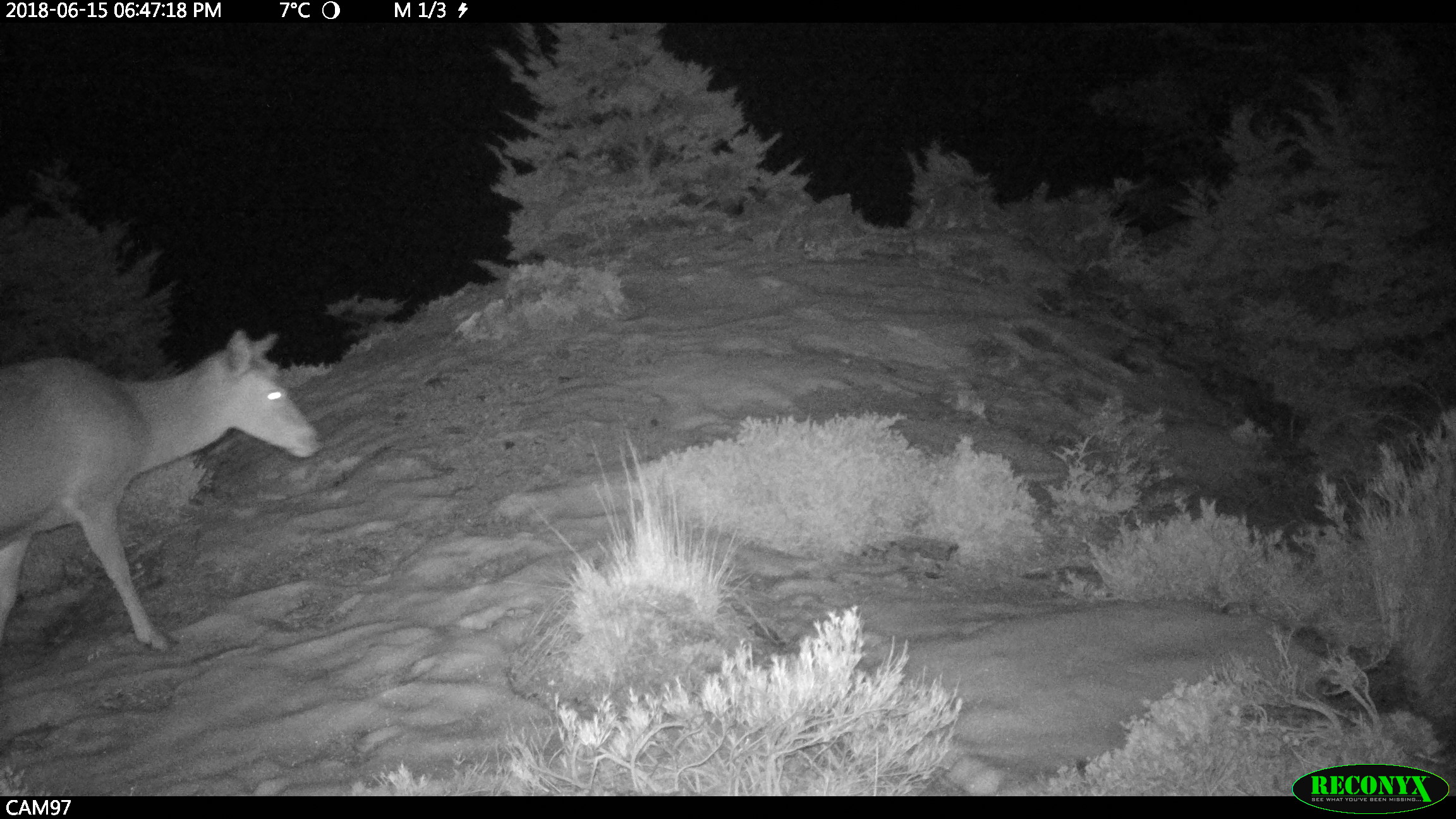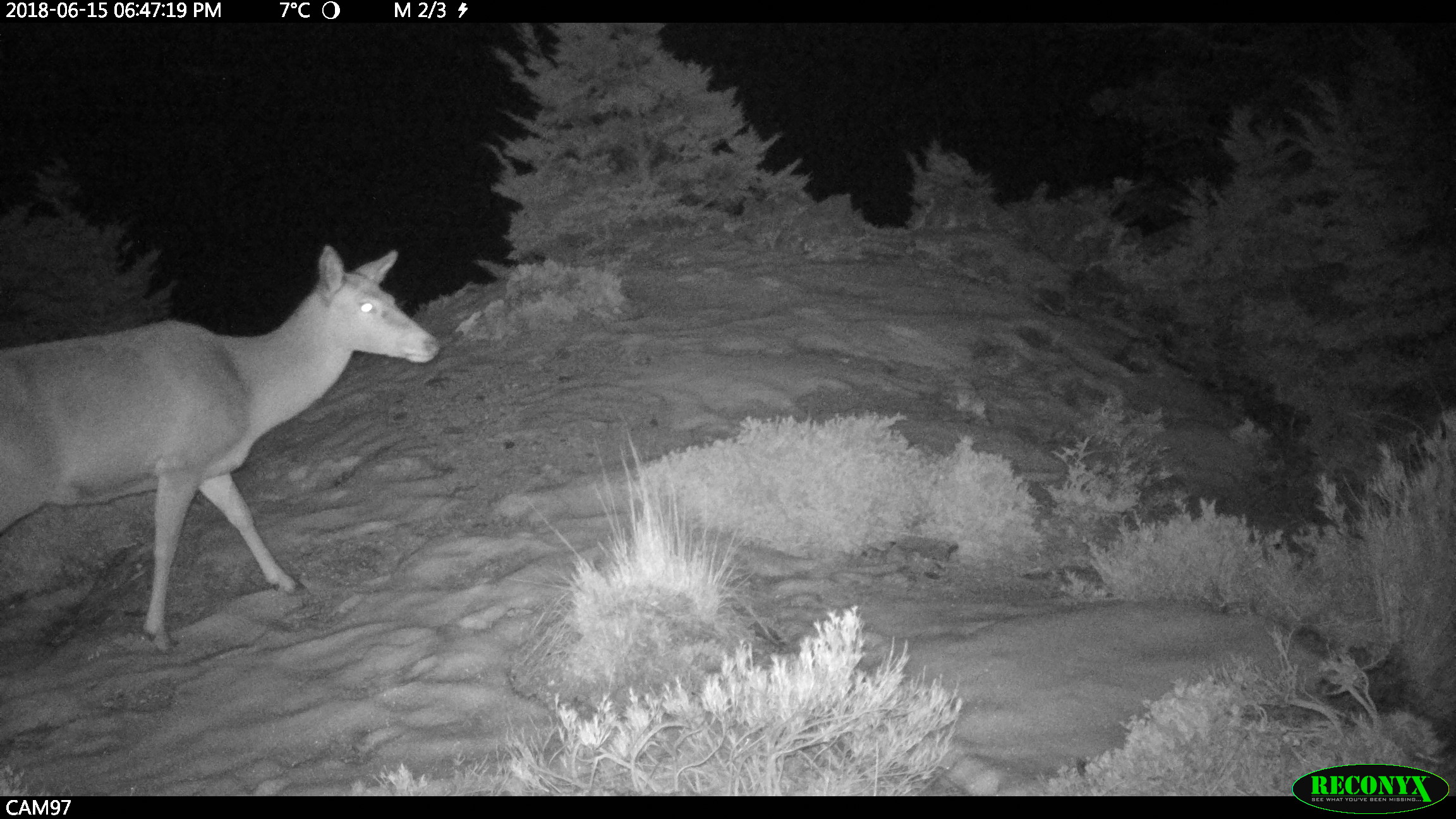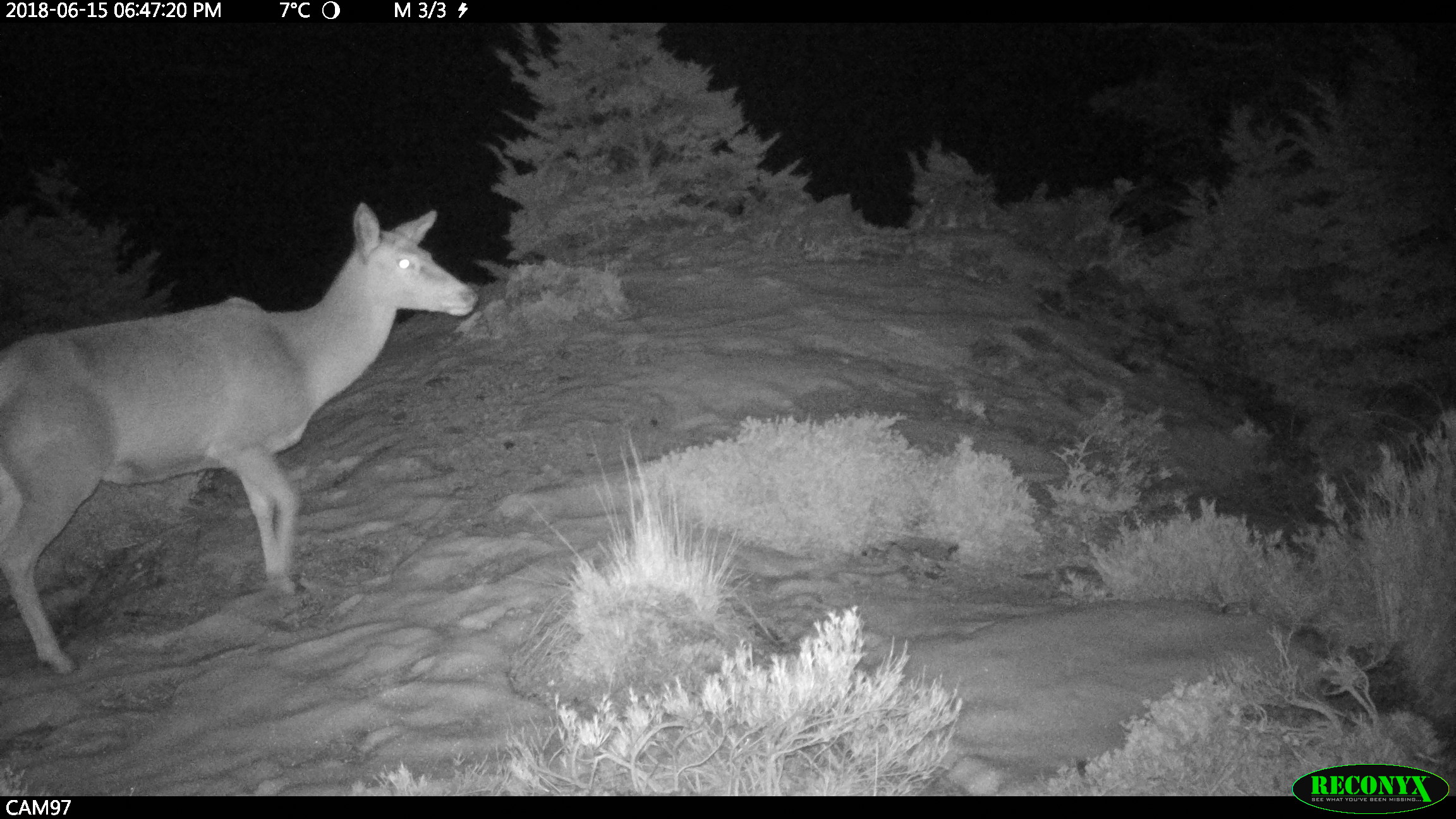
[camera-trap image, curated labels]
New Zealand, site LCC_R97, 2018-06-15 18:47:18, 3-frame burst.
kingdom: Animalia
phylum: Chordata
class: Mammalia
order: Artiodactyla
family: Cervidae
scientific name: Cervidae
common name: deer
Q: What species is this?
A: Deer (Cervidae).